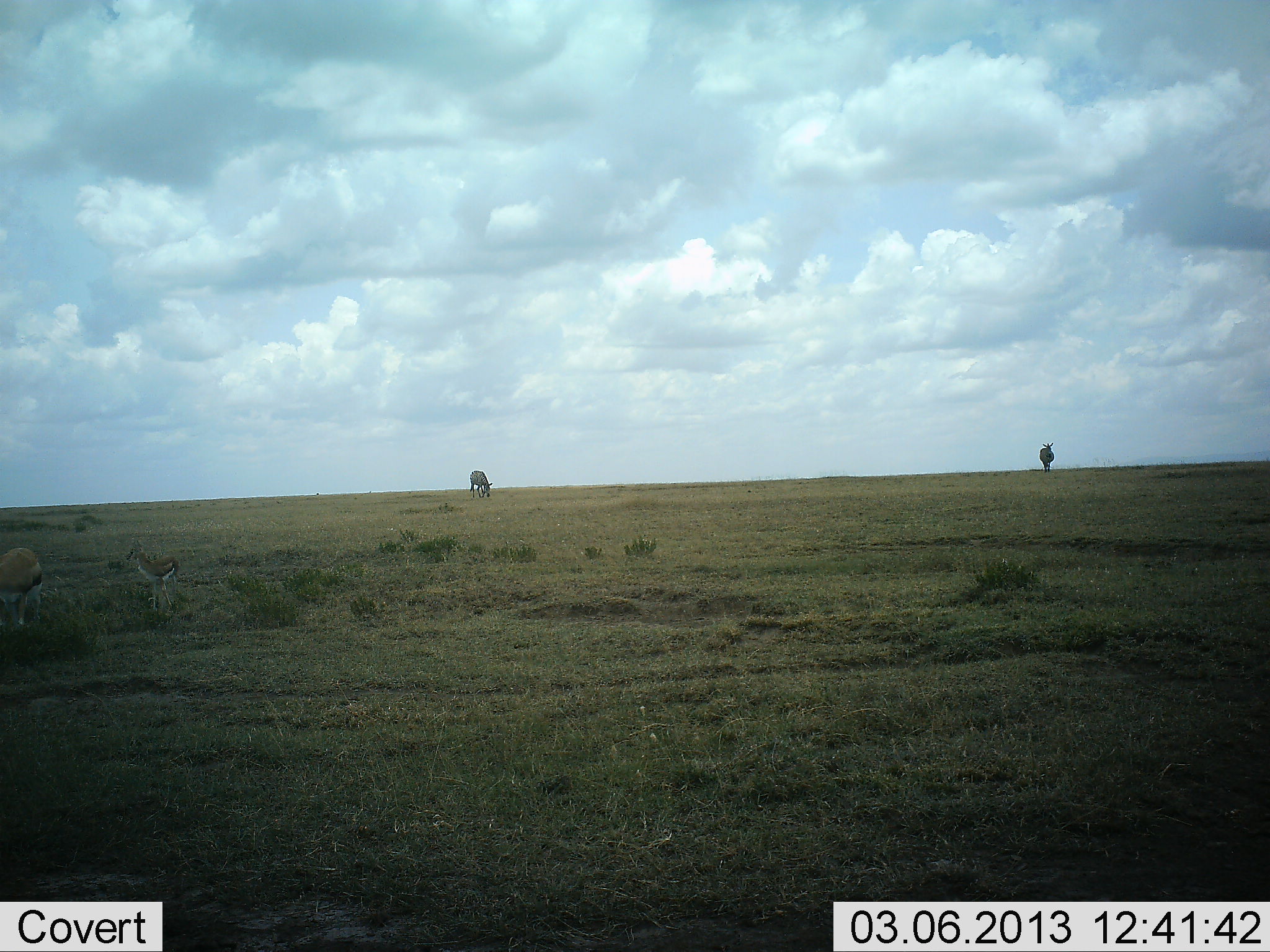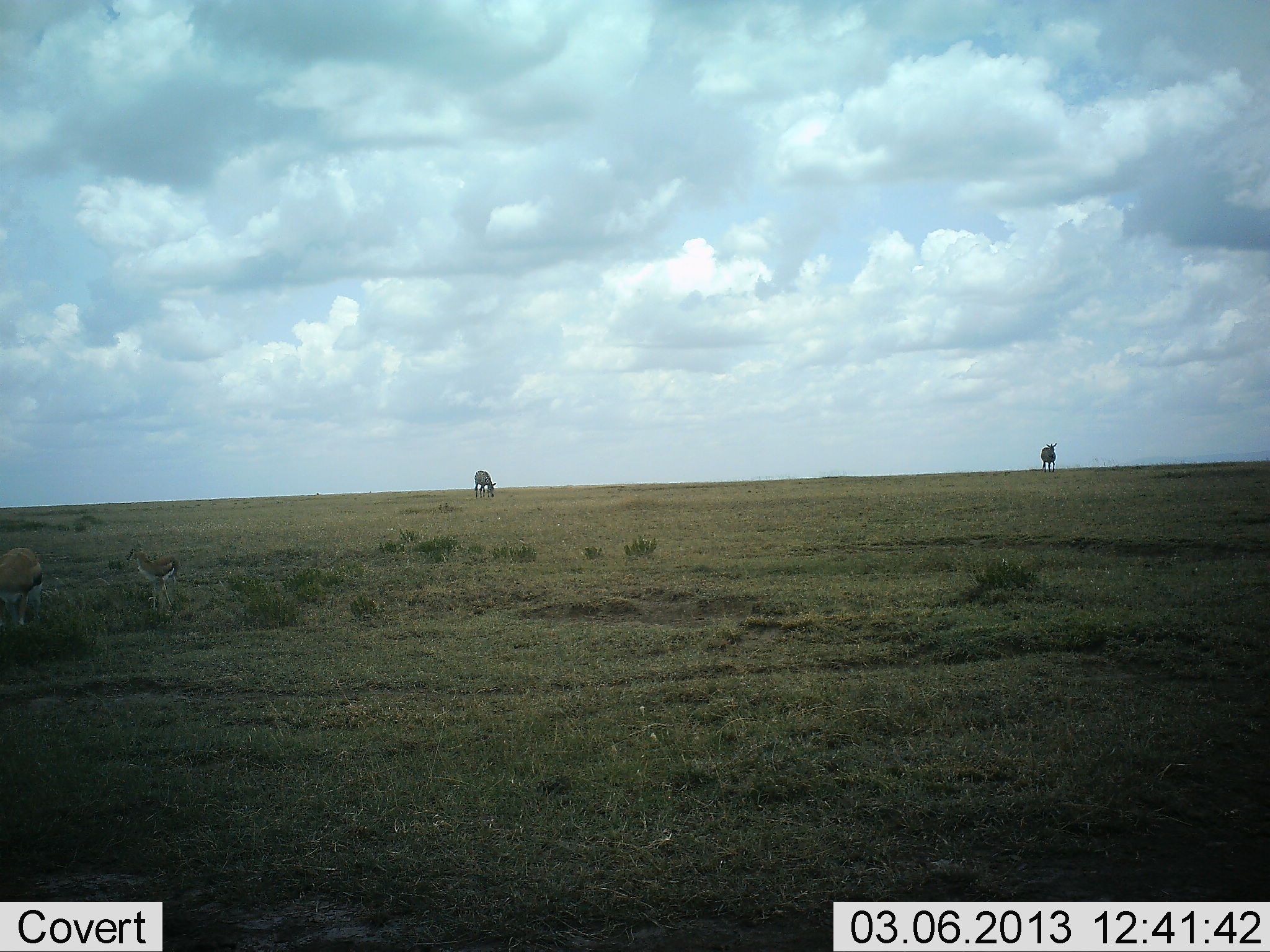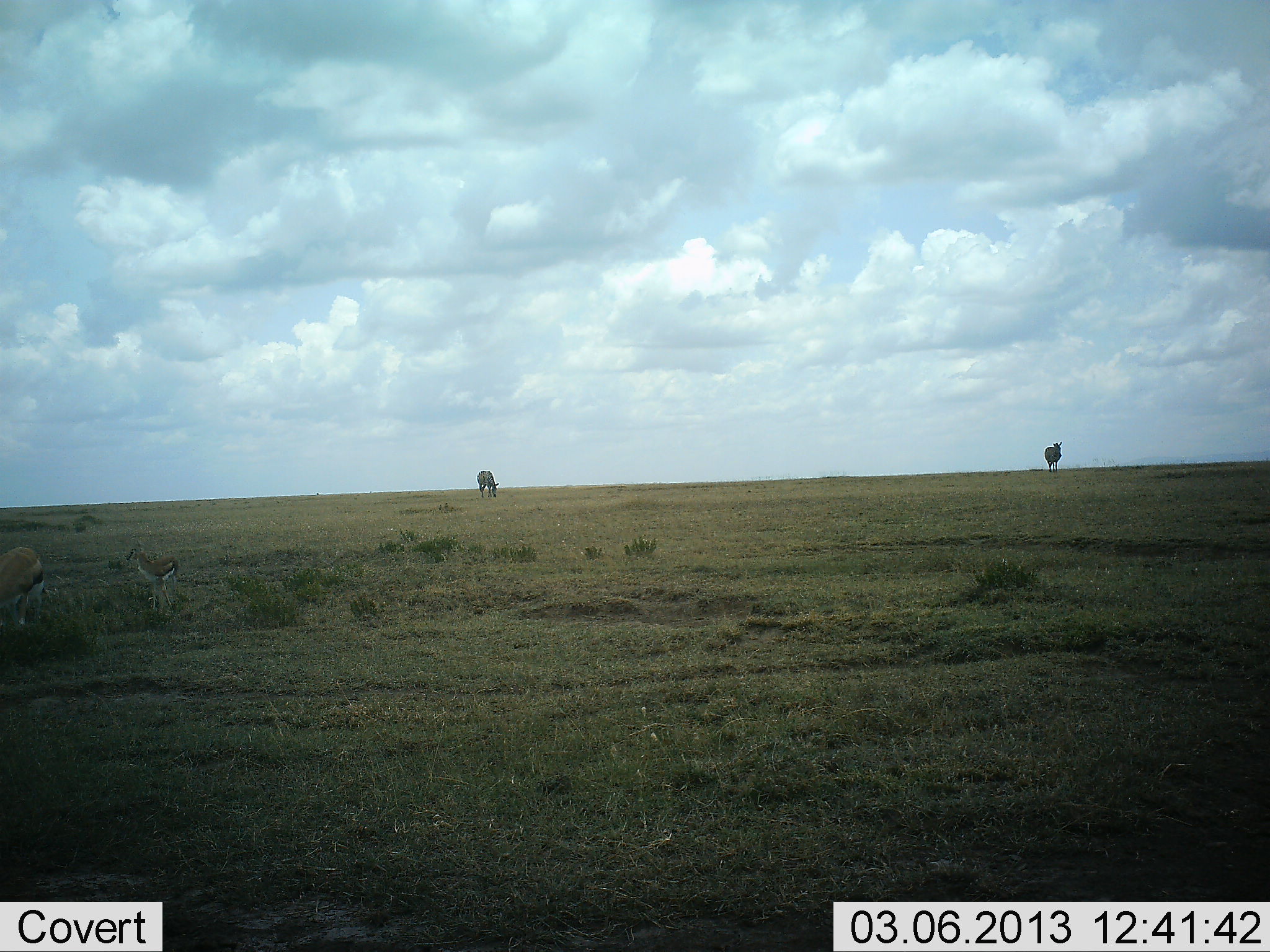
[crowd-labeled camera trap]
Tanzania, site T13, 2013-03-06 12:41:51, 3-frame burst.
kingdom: Animalia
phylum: Chordata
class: Mammalia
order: Artiodactyla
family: Bovidae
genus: Eudorcas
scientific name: Eudorcas thomsonii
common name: thomson's gazelle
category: gazellethomsons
Gazellethomsons (thomson's gazelle) (Eudorcas thomsonii), count 2. Behavior (volunteer vote fractions): standing 80%, resting 0%, moving 7%, interacting 0%. Young present (vote fraction): 7%. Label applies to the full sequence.